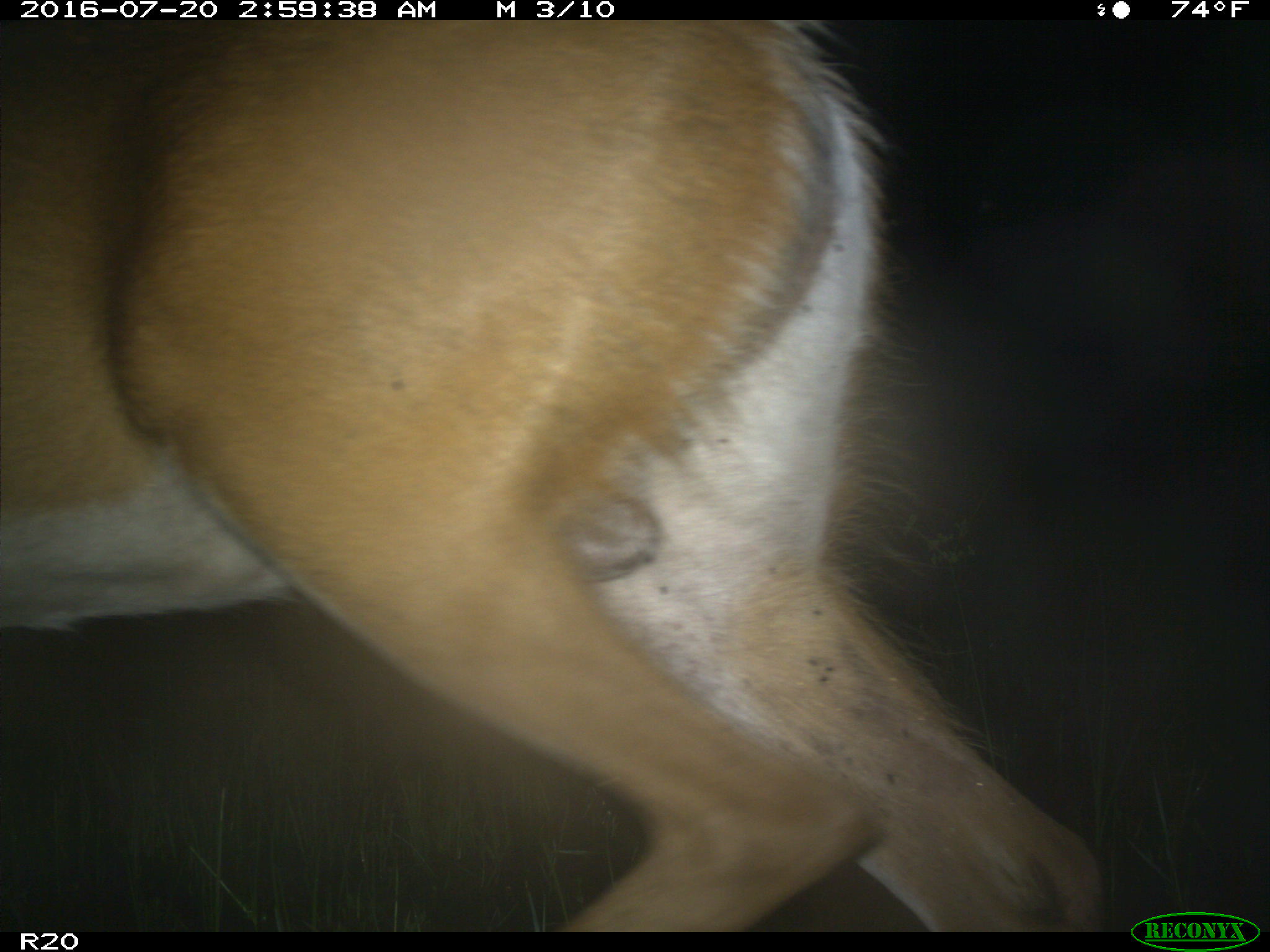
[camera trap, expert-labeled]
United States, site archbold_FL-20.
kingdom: Animalia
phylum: Chordata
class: Mammalia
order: Artiodactyla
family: Cervidae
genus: Odocoileus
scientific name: Odocoileus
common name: deer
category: unidentified deer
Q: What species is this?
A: Unidentified deer (deer) (Odocoileus).